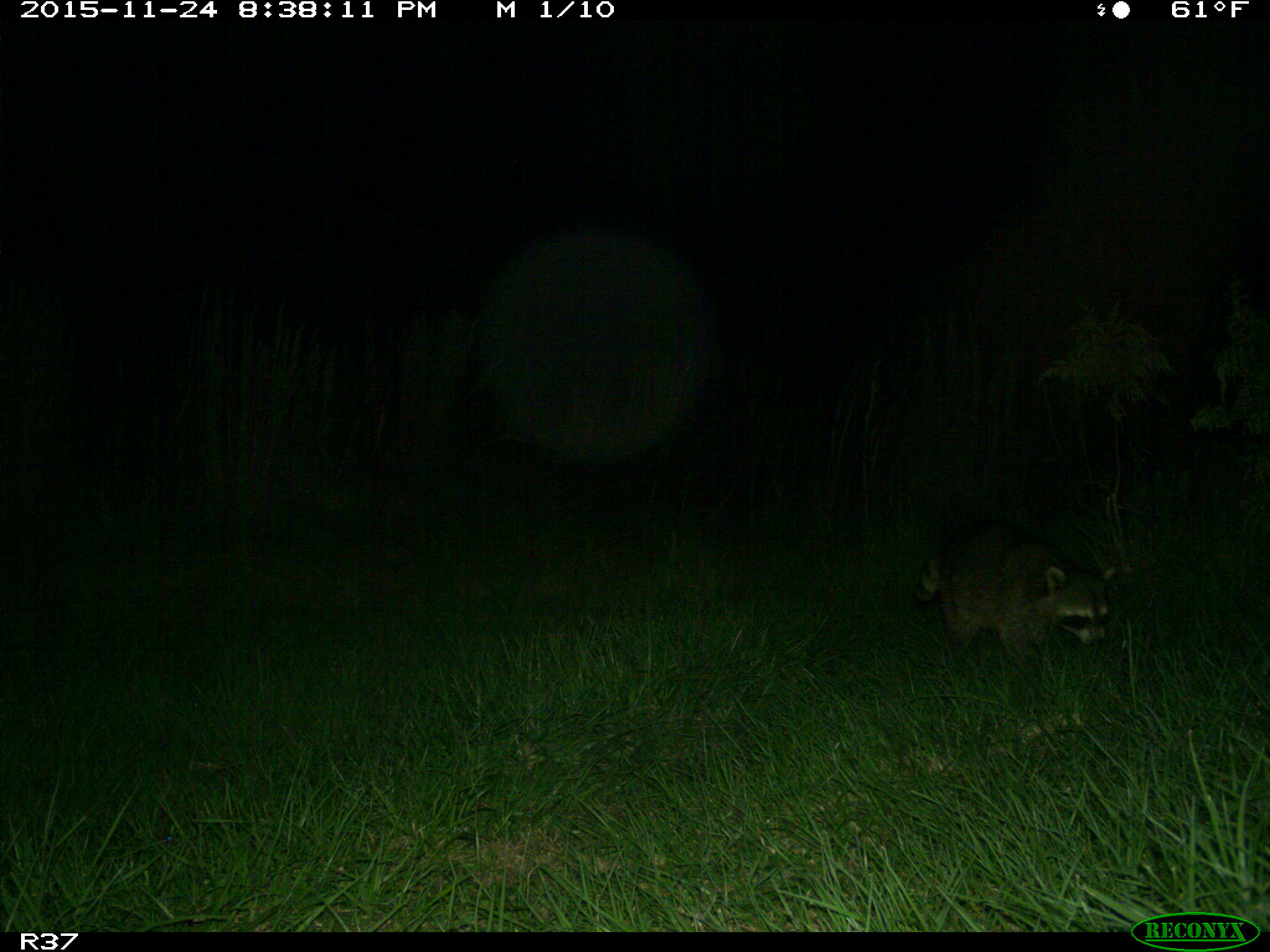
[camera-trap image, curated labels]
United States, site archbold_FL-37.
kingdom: Animalia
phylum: Chordata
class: Mammalia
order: Carnivora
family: Procyonidae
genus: Procyon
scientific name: Procyon lotor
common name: common raccoon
Procyon lotor (common raccoon).